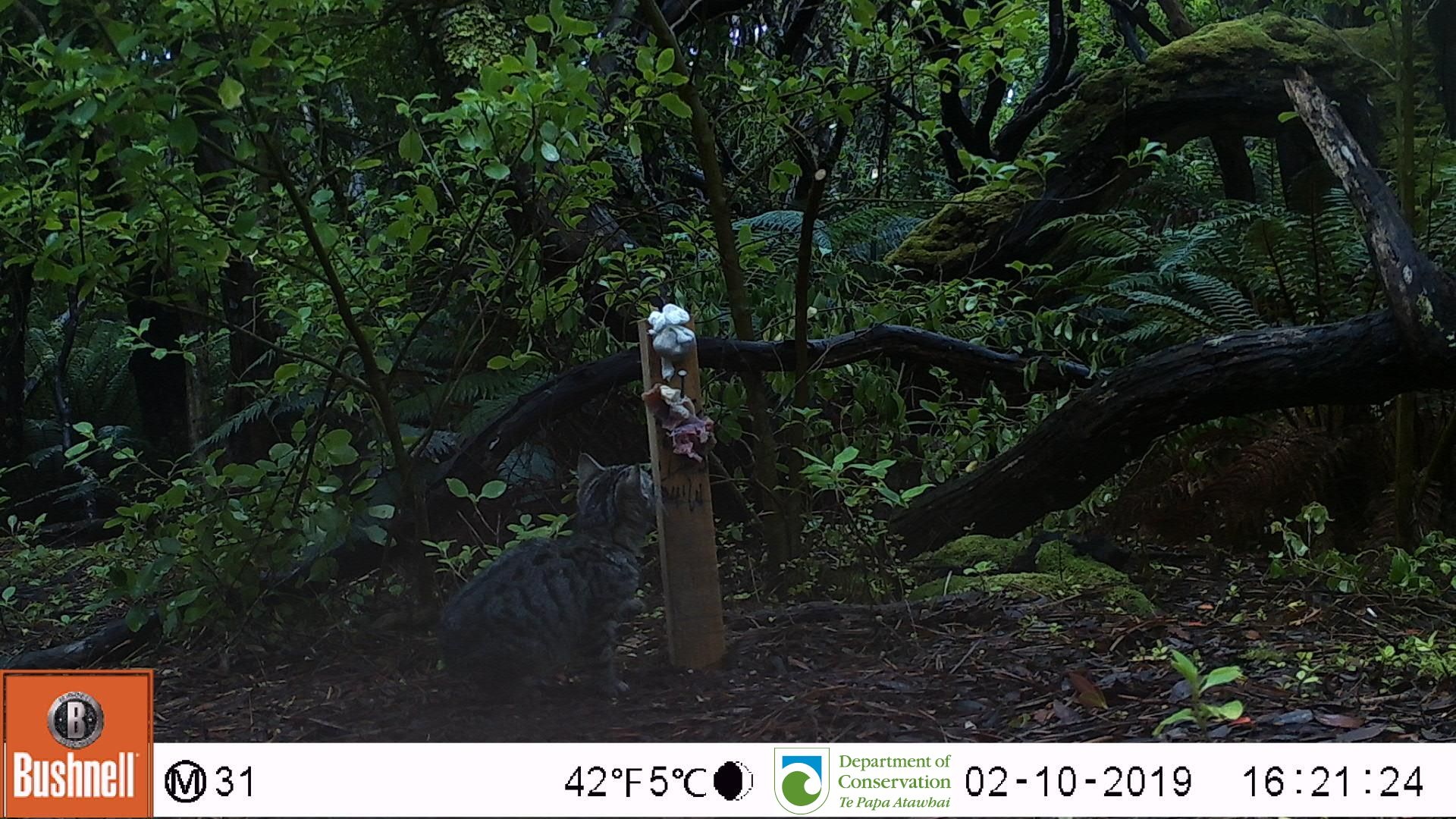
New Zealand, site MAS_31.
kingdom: Animalia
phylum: Chordata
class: Mammalia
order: Carnivora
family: Felidae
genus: Felis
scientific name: Felis catus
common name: domestic cat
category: cat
Cat (domestic cat) (Felis catus).